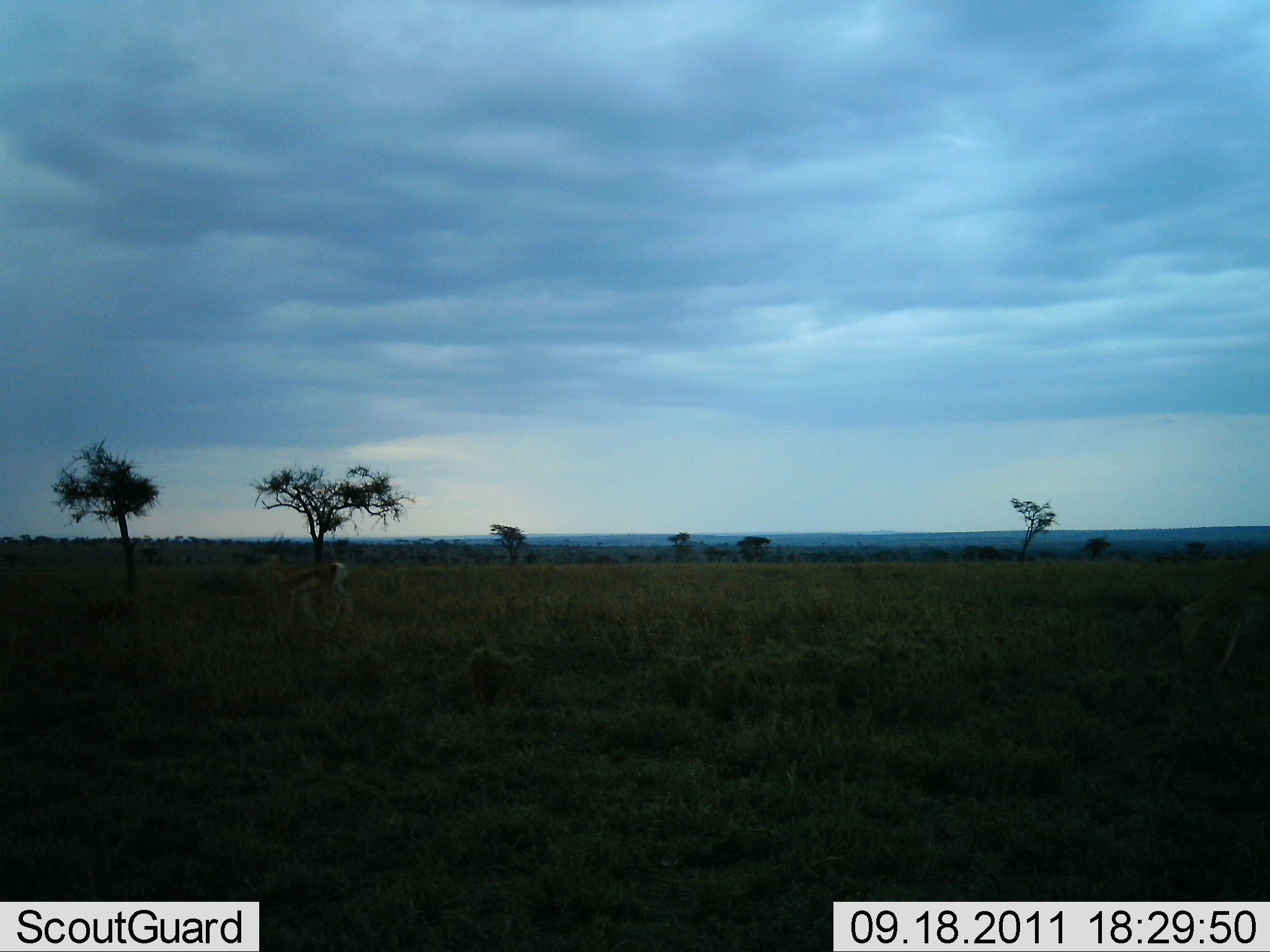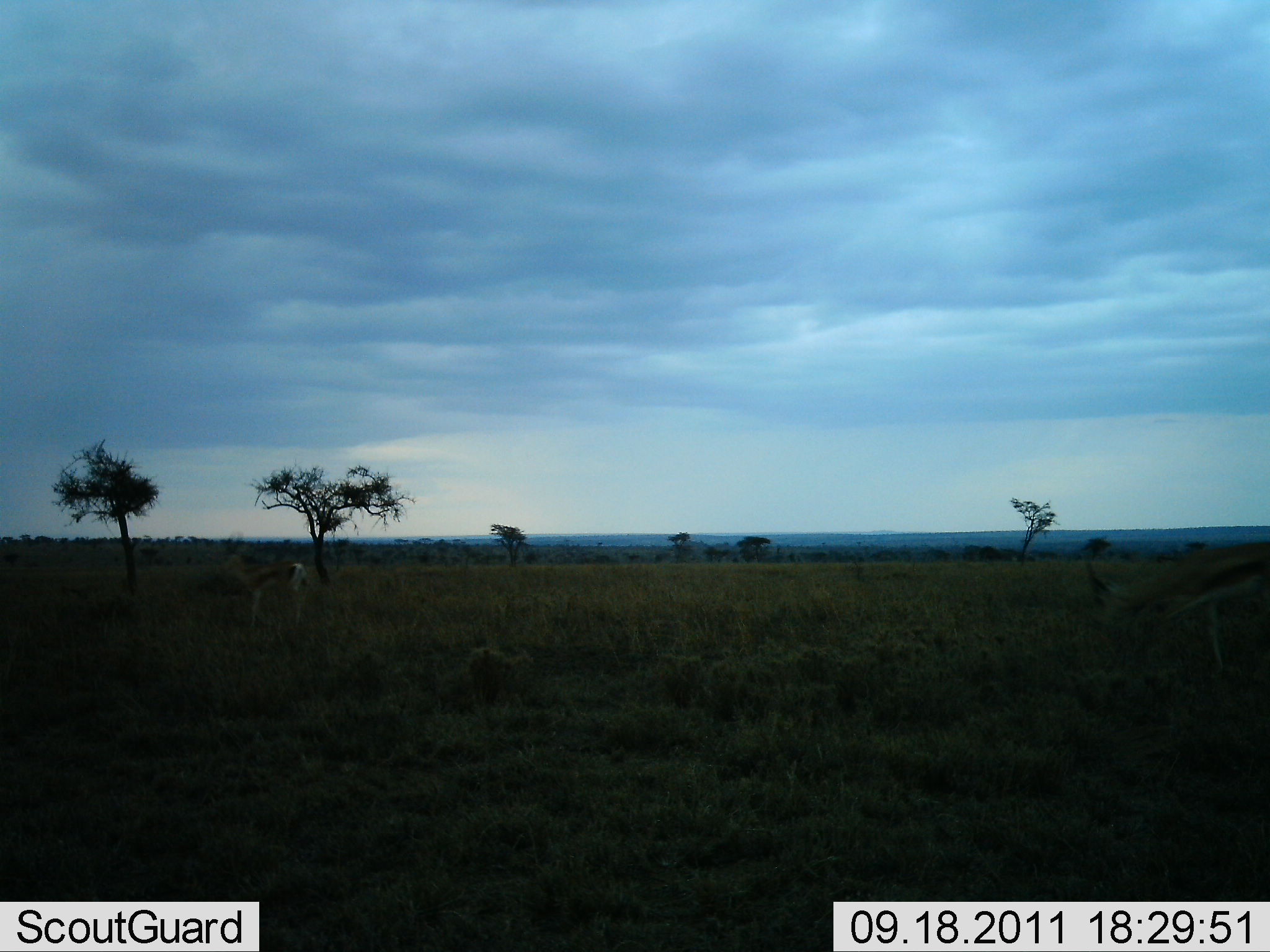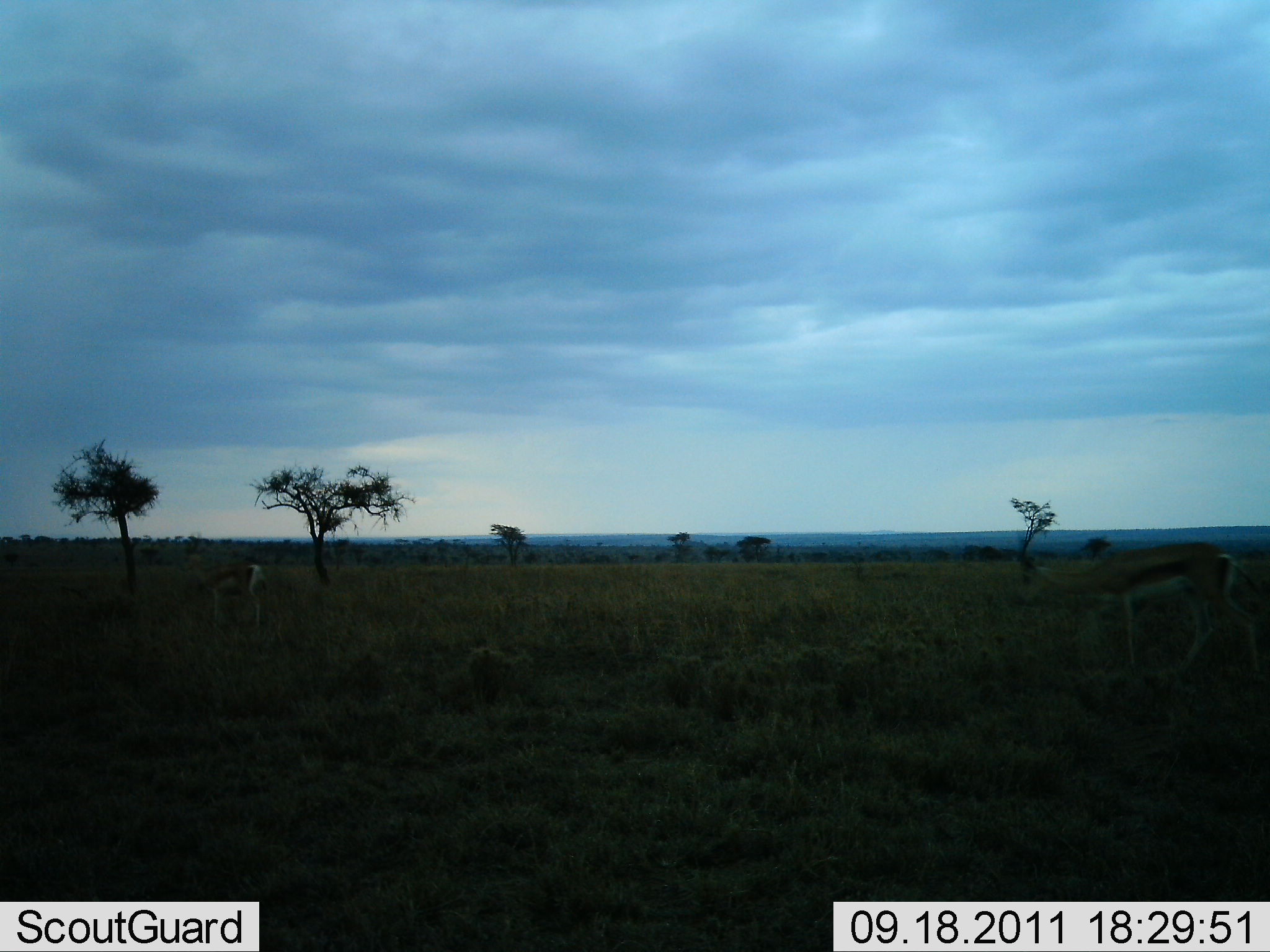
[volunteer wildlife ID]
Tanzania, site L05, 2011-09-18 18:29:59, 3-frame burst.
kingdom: Animalia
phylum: Chordata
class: Mammalia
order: Artiodactyla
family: Bovidae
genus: Eudorcas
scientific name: Eudorcas thomsonii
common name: thomson's gazelle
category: gazellethomsons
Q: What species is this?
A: Gazellethomsons (thomson's gazelle) (Eudorcas thomsonii).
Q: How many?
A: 2.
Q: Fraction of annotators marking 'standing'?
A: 0%.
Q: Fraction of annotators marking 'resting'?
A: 0%.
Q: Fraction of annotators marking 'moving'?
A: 100%.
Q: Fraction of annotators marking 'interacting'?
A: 0%.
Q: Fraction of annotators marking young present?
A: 0%.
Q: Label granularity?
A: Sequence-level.